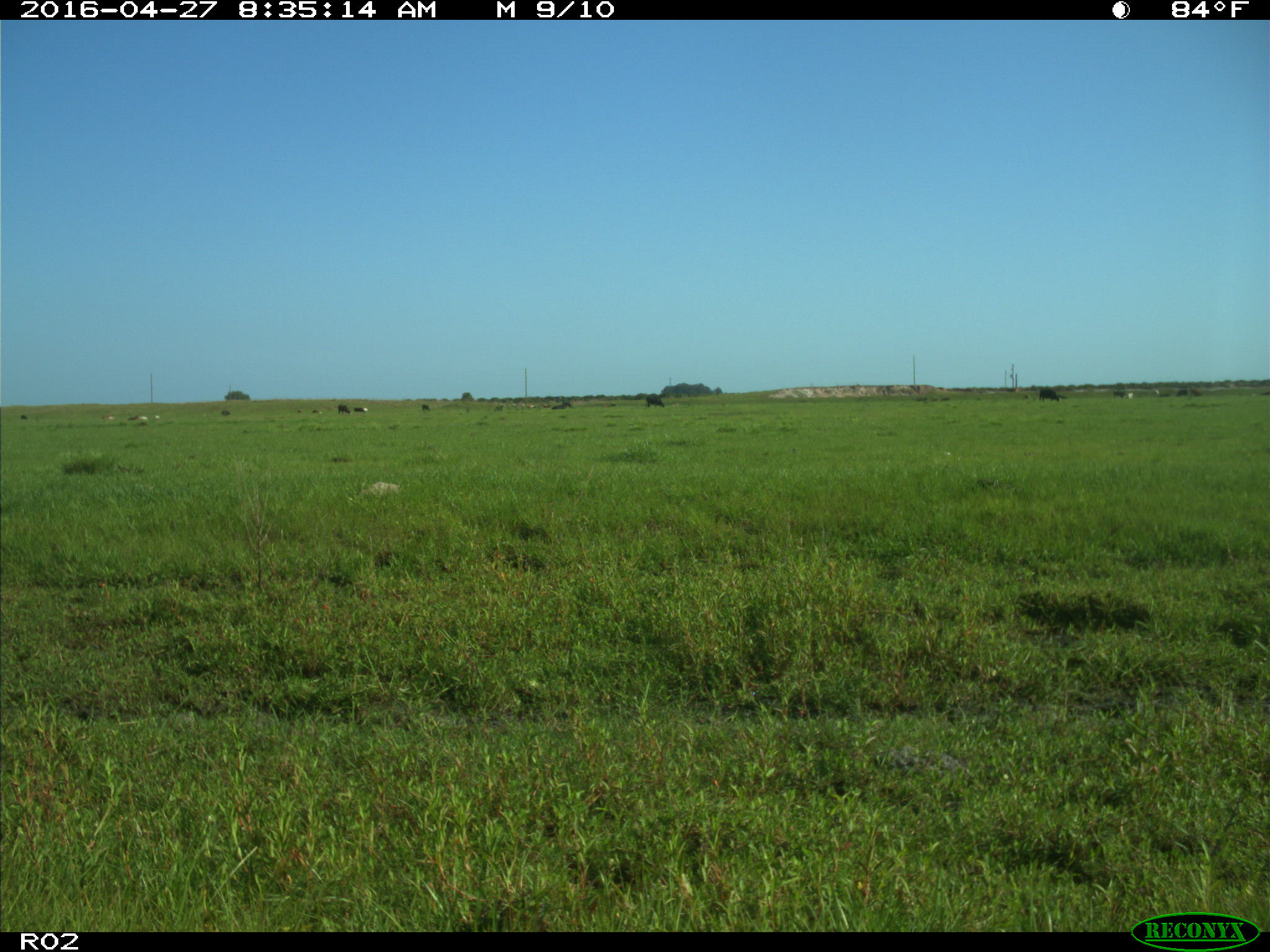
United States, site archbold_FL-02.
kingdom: Animalia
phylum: Chordata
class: Mammalia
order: Artiodactyla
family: Bovidae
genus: Bos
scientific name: Bos taurus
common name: domestic cow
Bos taurus (domestic cow).